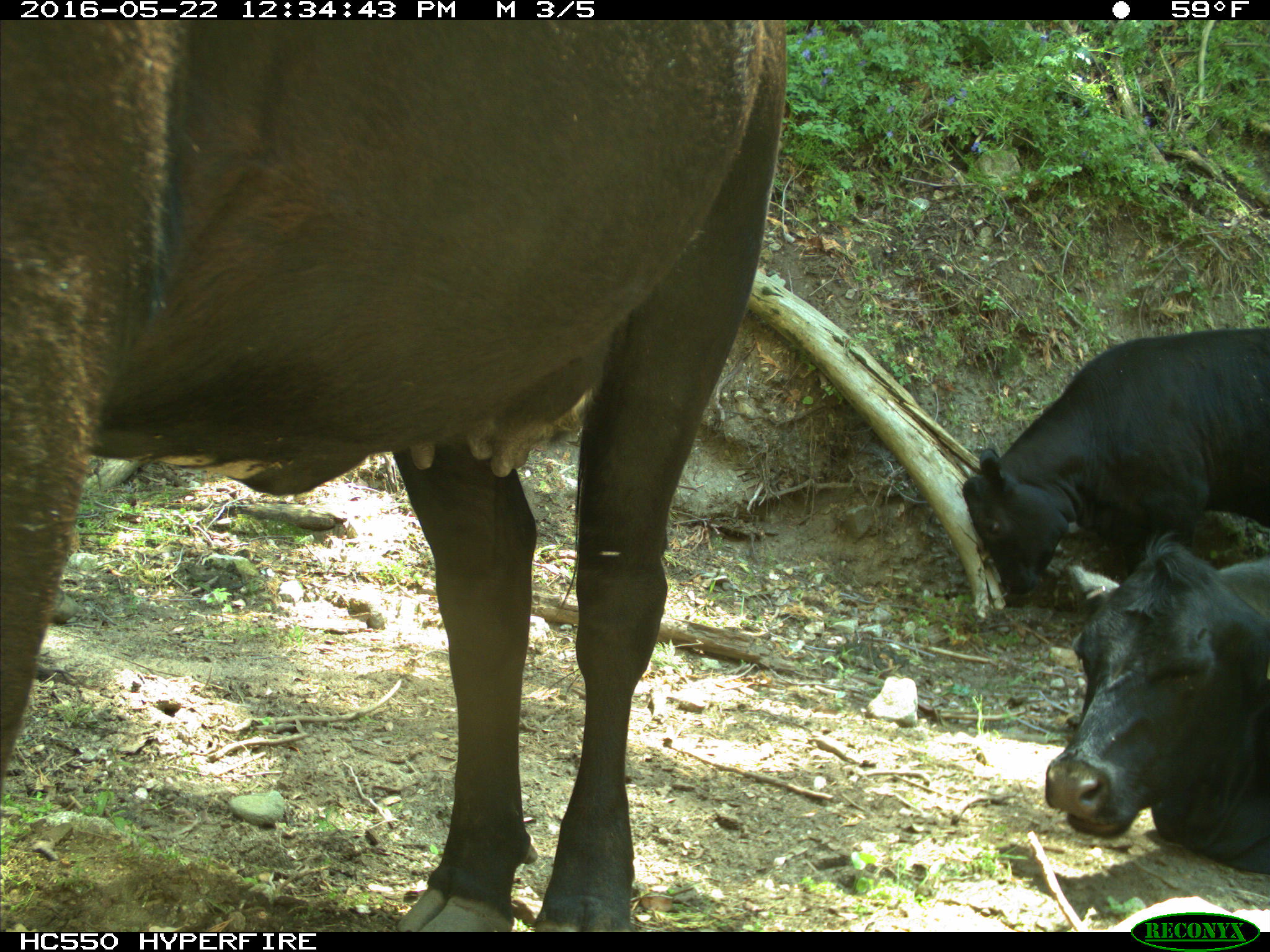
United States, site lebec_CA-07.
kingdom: Animalia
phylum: Chordata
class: Mammalia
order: Artiodactyla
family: Bovidae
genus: Bos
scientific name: Bos taurus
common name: domestic cow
Bos taurus (domestic cow).